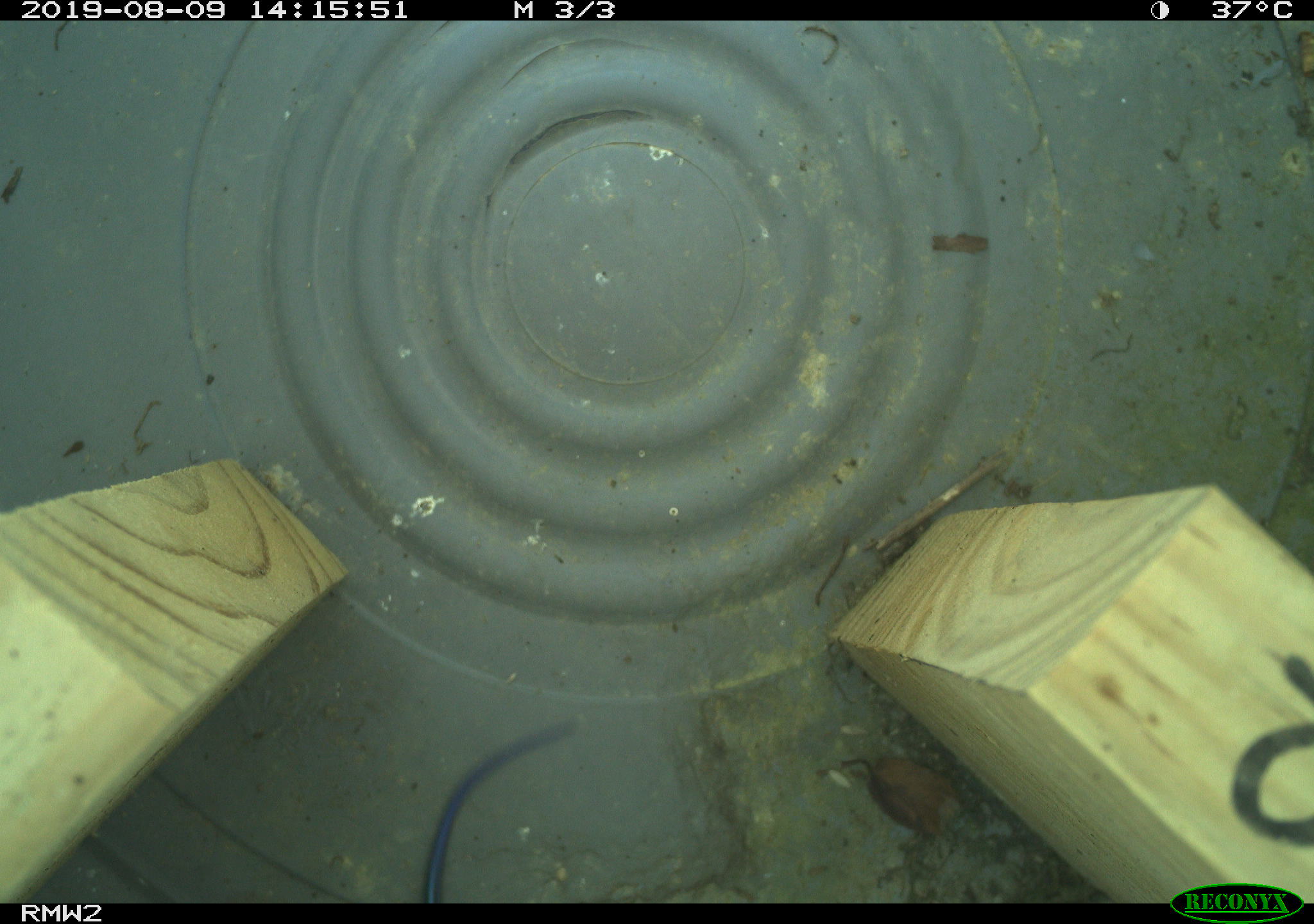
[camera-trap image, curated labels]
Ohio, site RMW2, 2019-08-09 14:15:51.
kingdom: Animalia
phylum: Chordata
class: Reptilia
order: Squamata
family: Scincidae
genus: Plestiodon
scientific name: Plestiodon fasciatus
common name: common five-lined skink